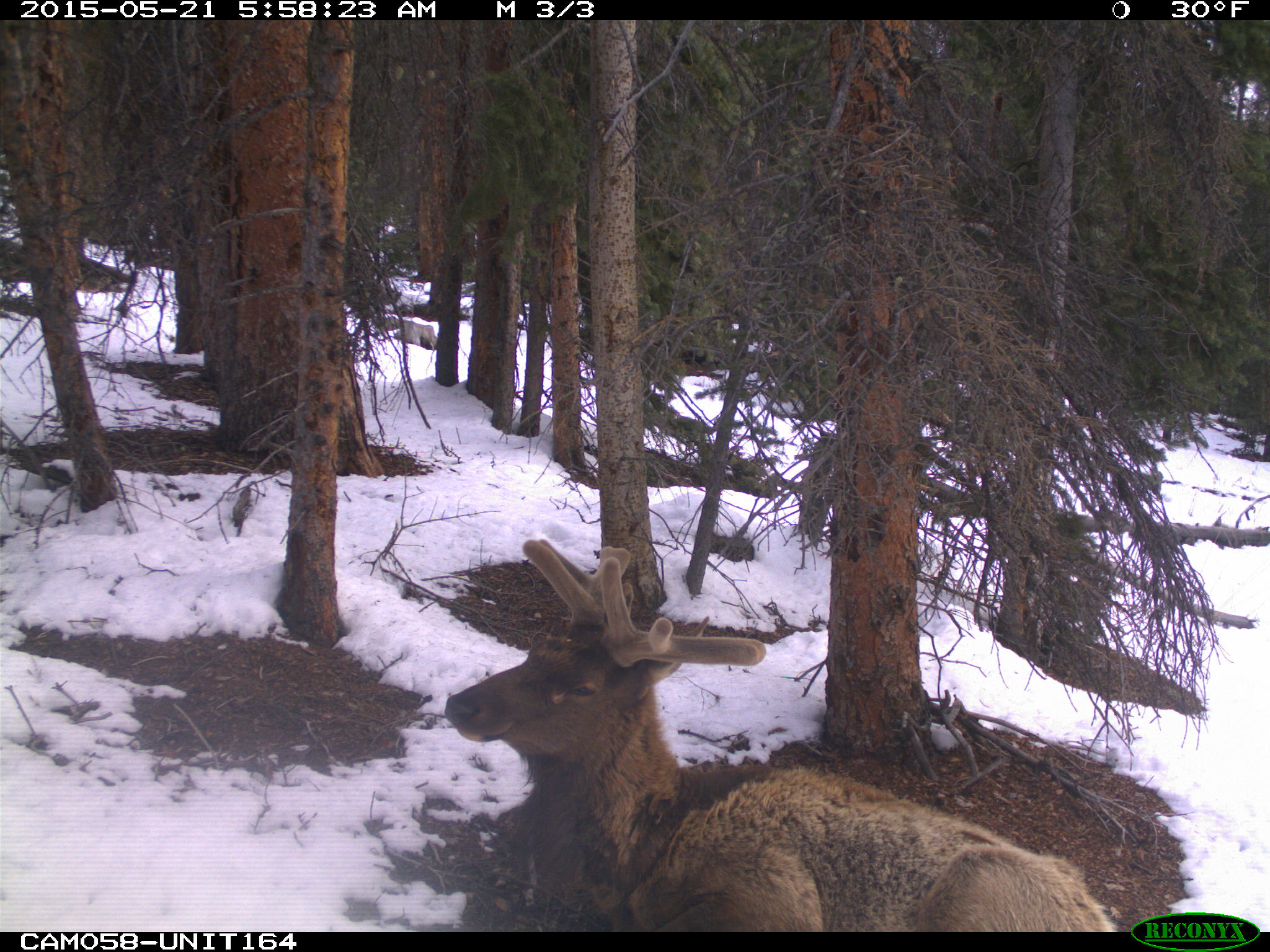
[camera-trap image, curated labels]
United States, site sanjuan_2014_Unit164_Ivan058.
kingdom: Animalia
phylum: Chordata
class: Mammalia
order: Artiodactyla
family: Cervidae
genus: Cervus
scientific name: Cervus elaphus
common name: red deer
Cervus elaphus (red deer).